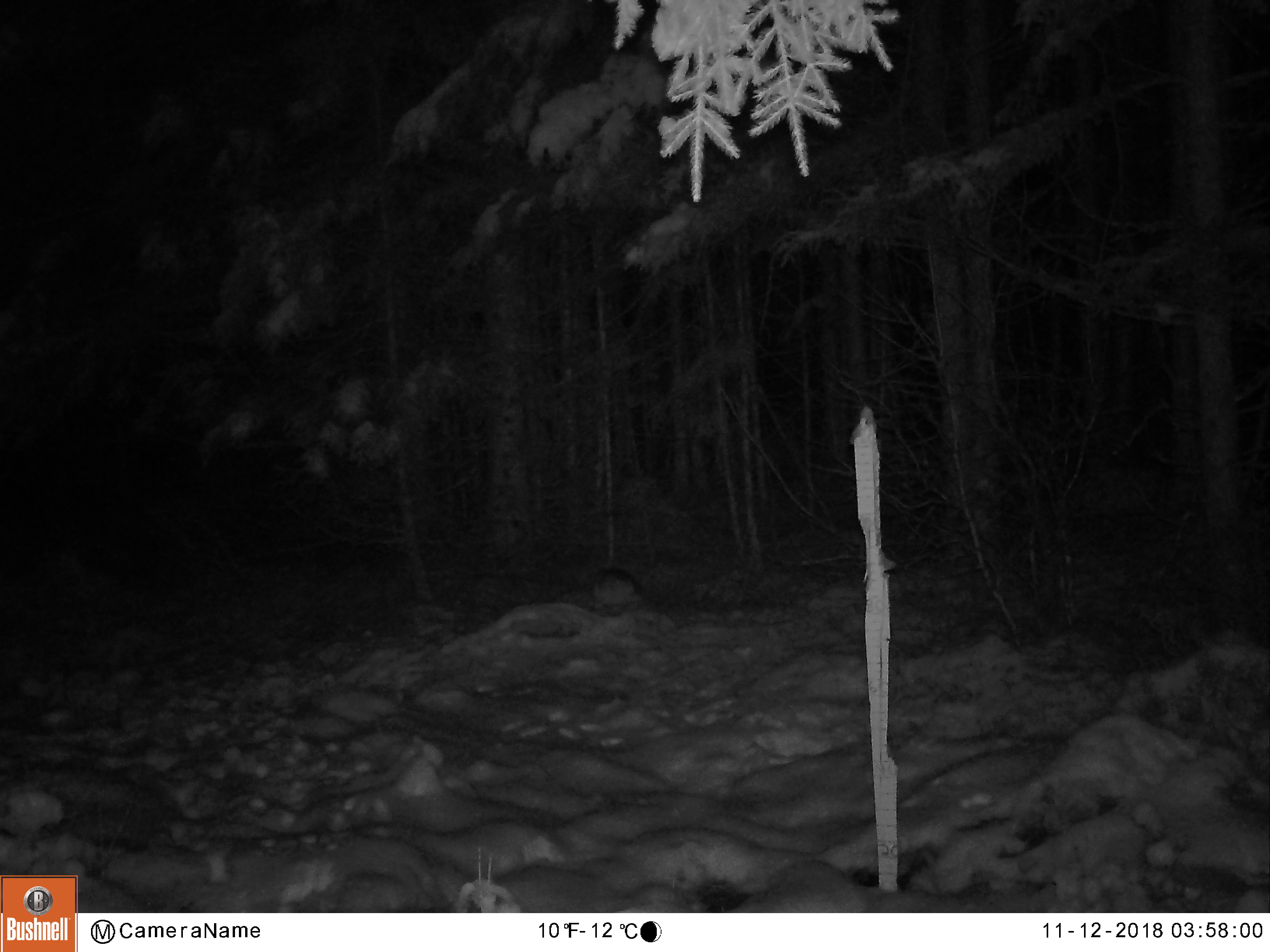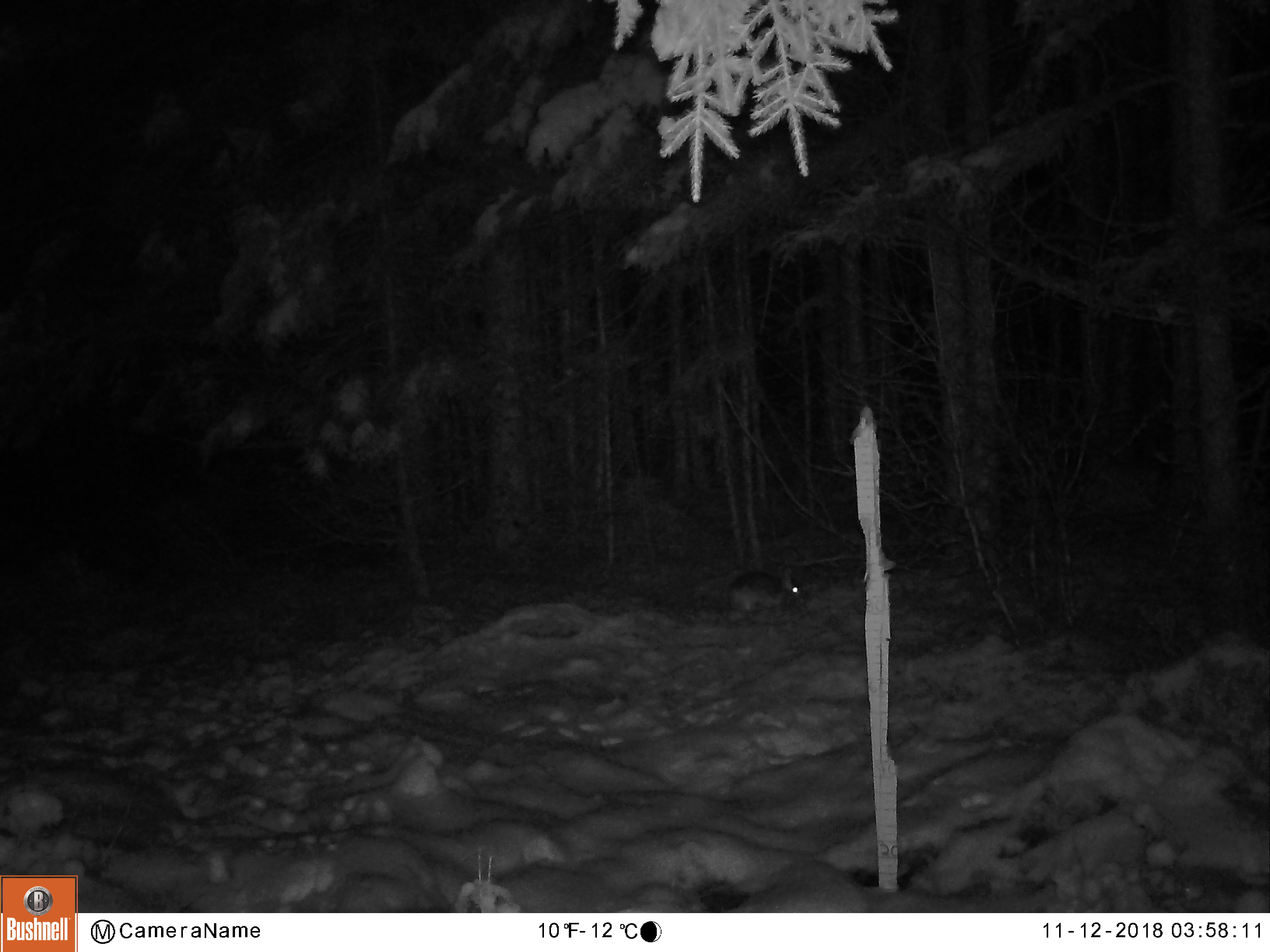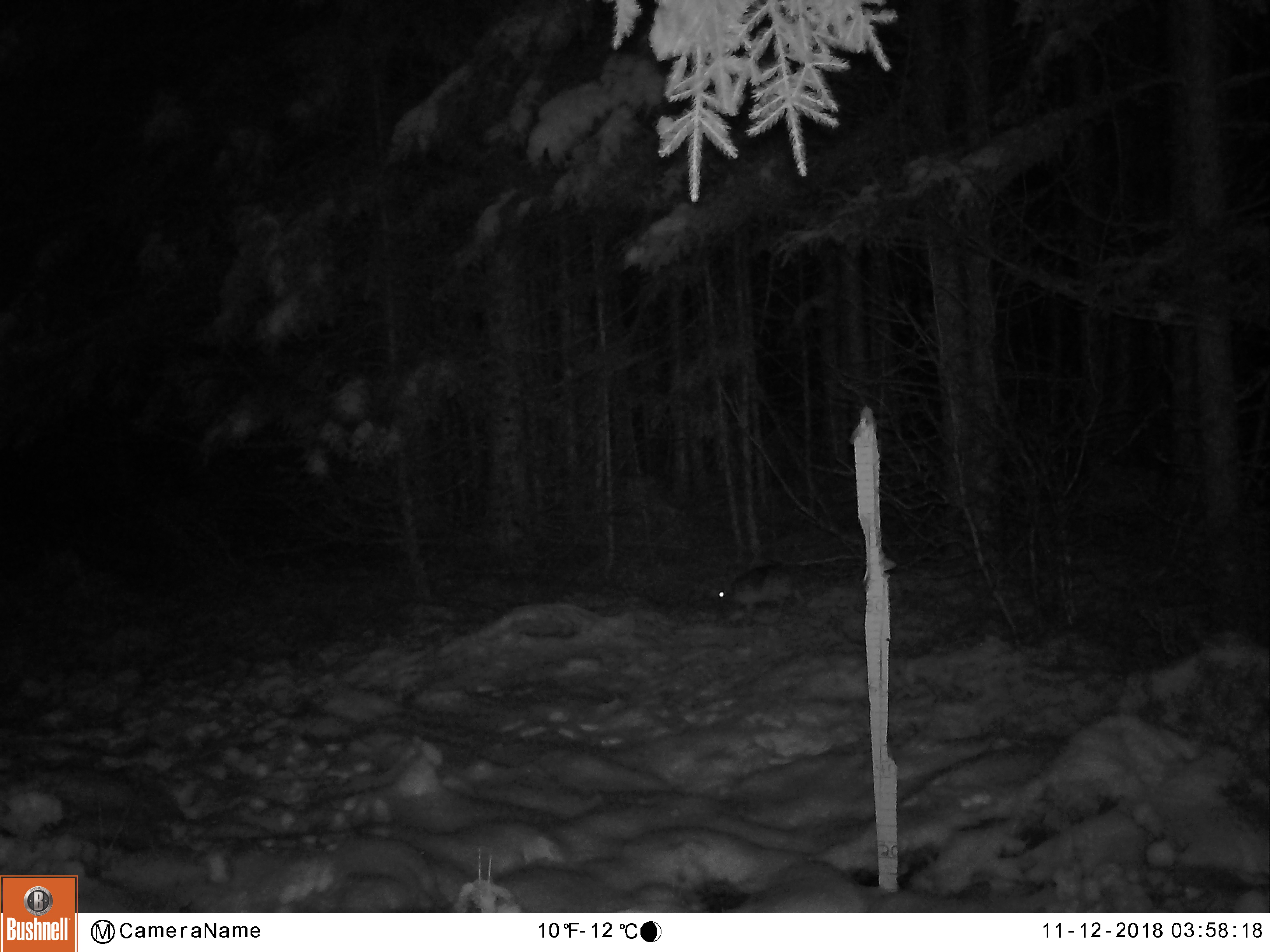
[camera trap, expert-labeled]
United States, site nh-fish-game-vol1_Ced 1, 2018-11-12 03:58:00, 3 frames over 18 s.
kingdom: Animalia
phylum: Chordata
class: Mammalia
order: Lagomorpha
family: Leporidae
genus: Lepus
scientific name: Lepus americanus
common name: snowshoe hare